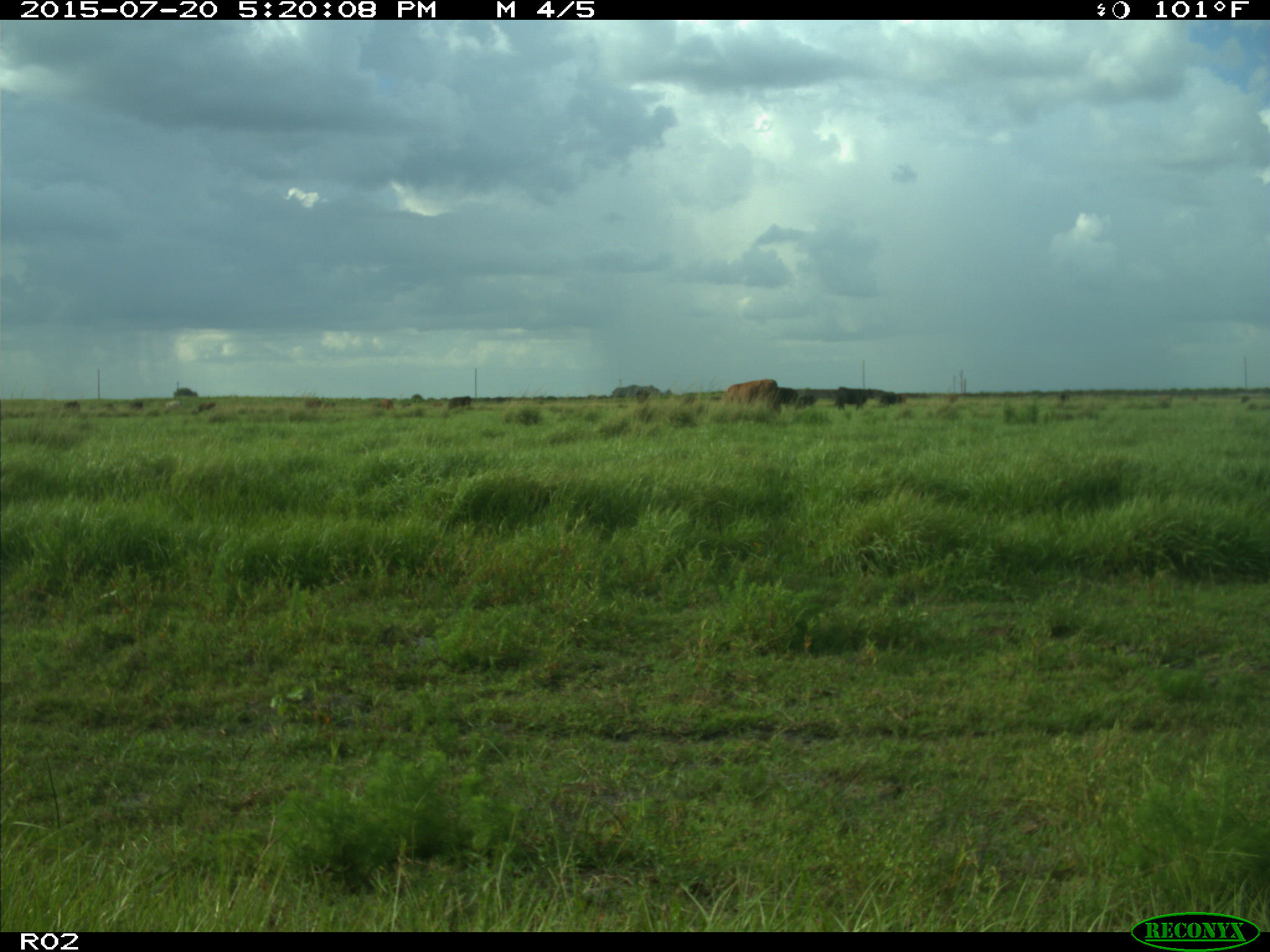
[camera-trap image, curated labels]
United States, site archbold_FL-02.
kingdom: Animalia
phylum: Chordata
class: Mammalia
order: Artiodactyla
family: Bovidae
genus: Bos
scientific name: Bos taurus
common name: domestic cow